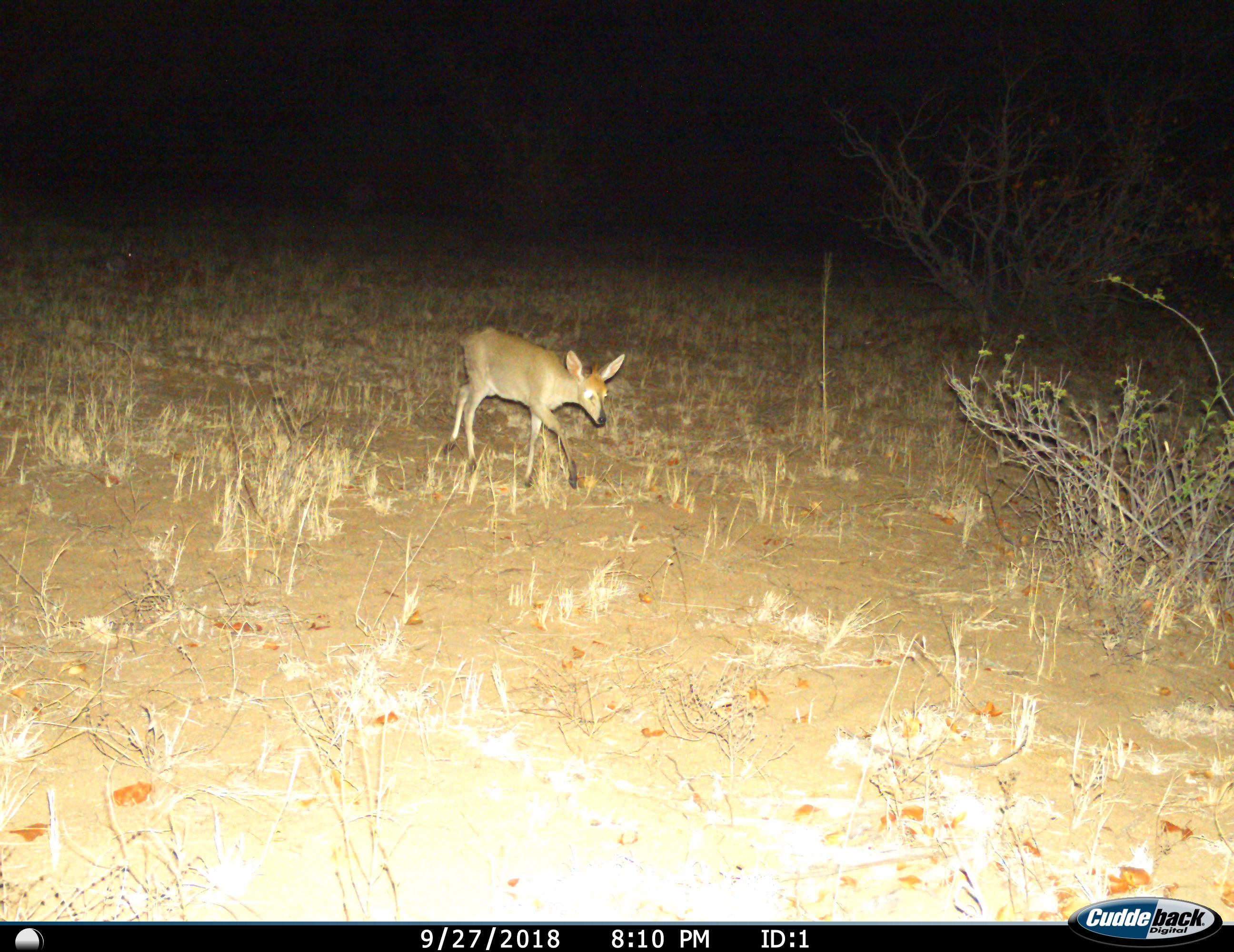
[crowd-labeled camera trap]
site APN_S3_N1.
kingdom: Animalia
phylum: Chordata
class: Mammalia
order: Artiodactyla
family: Bovidae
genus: Sylvicapra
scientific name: Sylvicapra grimmia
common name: common duiker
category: duikercommongrey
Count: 1.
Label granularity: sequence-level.